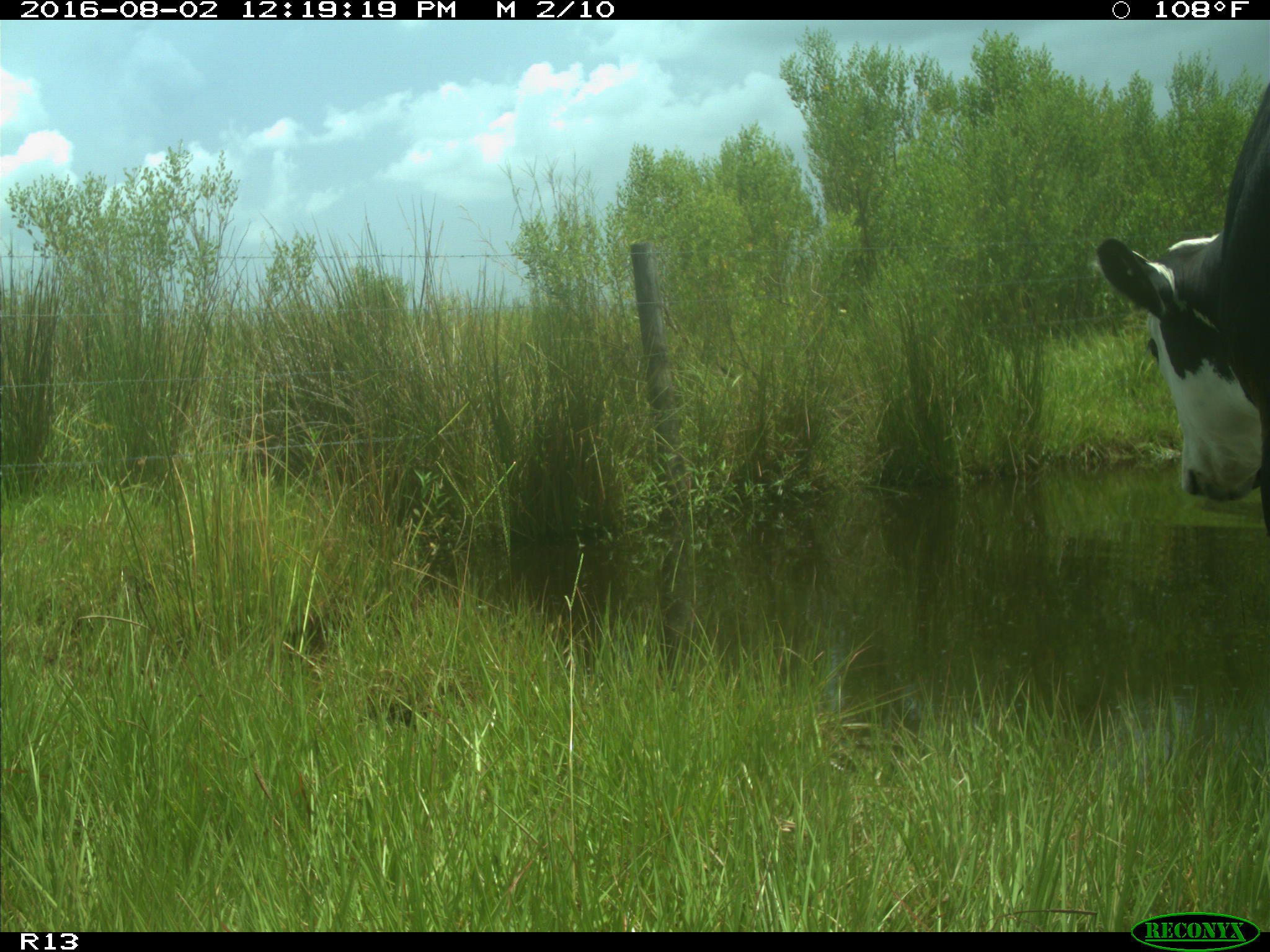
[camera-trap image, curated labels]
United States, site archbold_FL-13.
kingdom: Animalia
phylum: Chordata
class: Mammalia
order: Artiodactyla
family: Bovidae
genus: Bos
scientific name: Bos taurus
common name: domestic cow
Bos taurus (domestic cow).